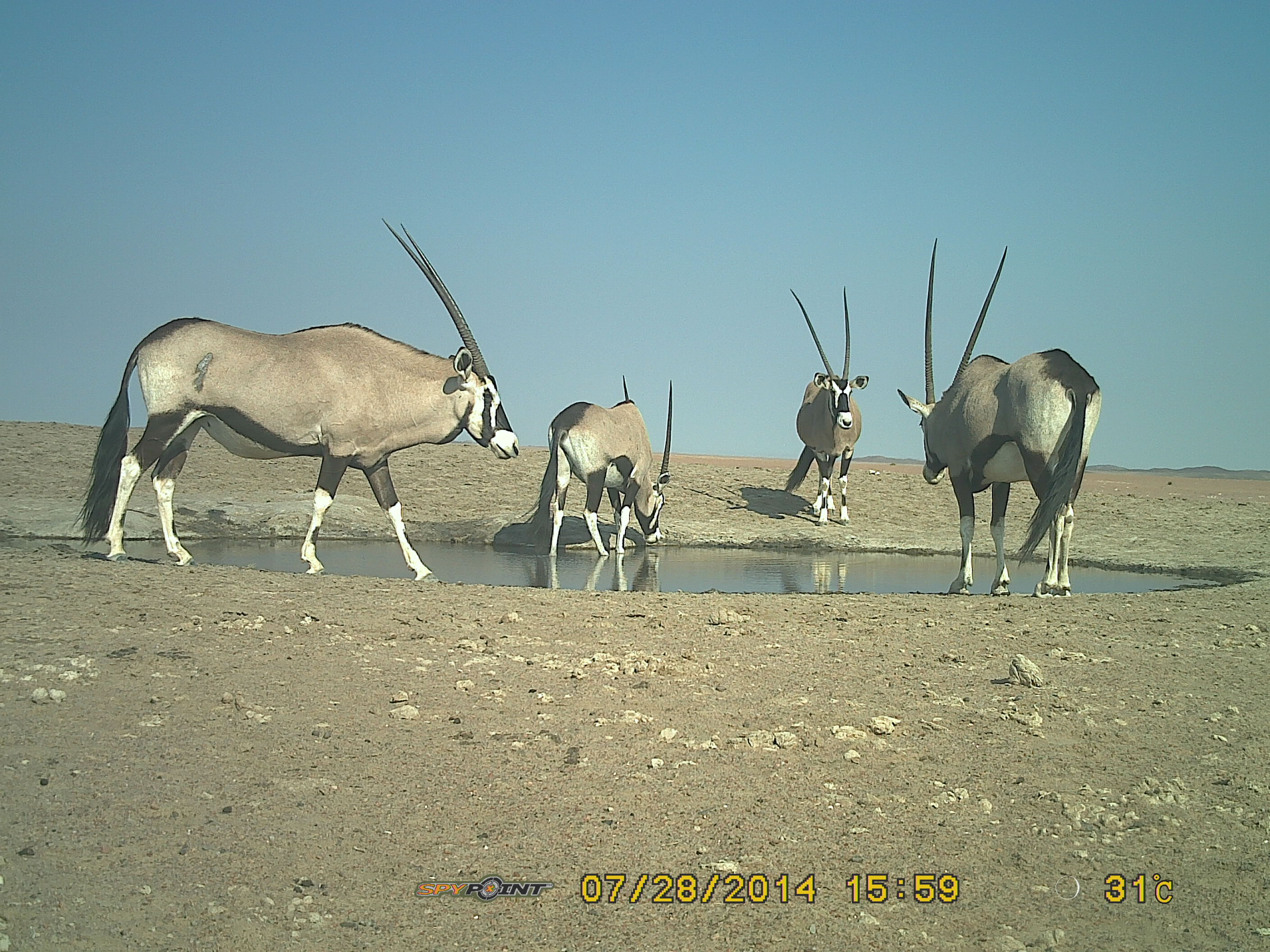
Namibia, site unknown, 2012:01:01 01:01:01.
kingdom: Animalia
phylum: Chordata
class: Mammalia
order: Artiodactyla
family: Bovidae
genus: Oryx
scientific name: Oryx gazella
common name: gemsbok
Oryx gazella (gemsbok).